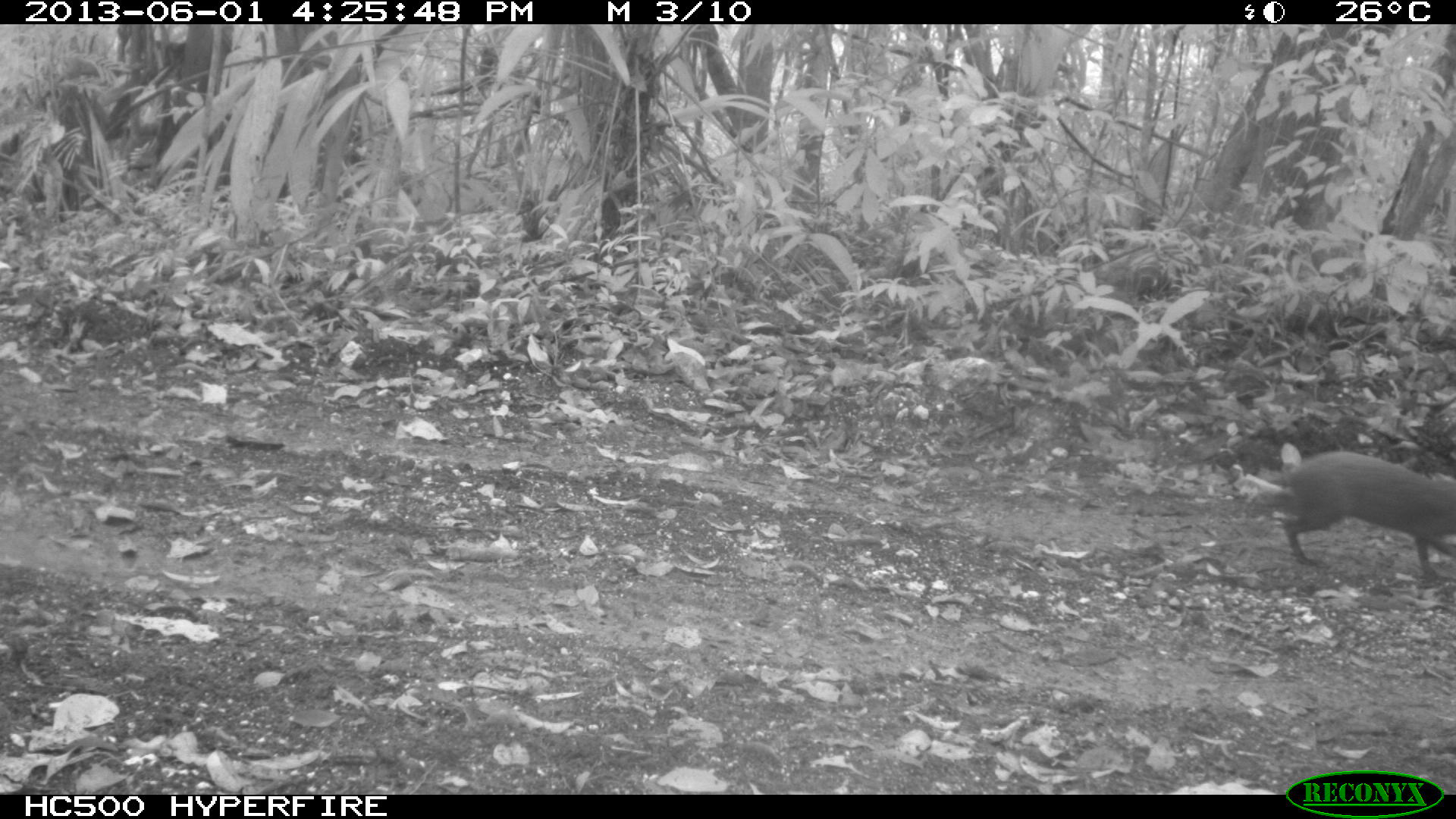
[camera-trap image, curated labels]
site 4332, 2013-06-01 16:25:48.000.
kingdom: Animalia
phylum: Chordata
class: Mammalia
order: Rodentia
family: Dasyproctidae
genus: Dasyprocta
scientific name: Dasyprocta punctata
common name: central american agouti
Dasyprocta punctata (central american agouti), count 1.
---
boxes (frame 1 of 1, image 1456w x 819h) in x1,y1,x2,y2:
dasyprocta punctata: 1281,450,1455,577